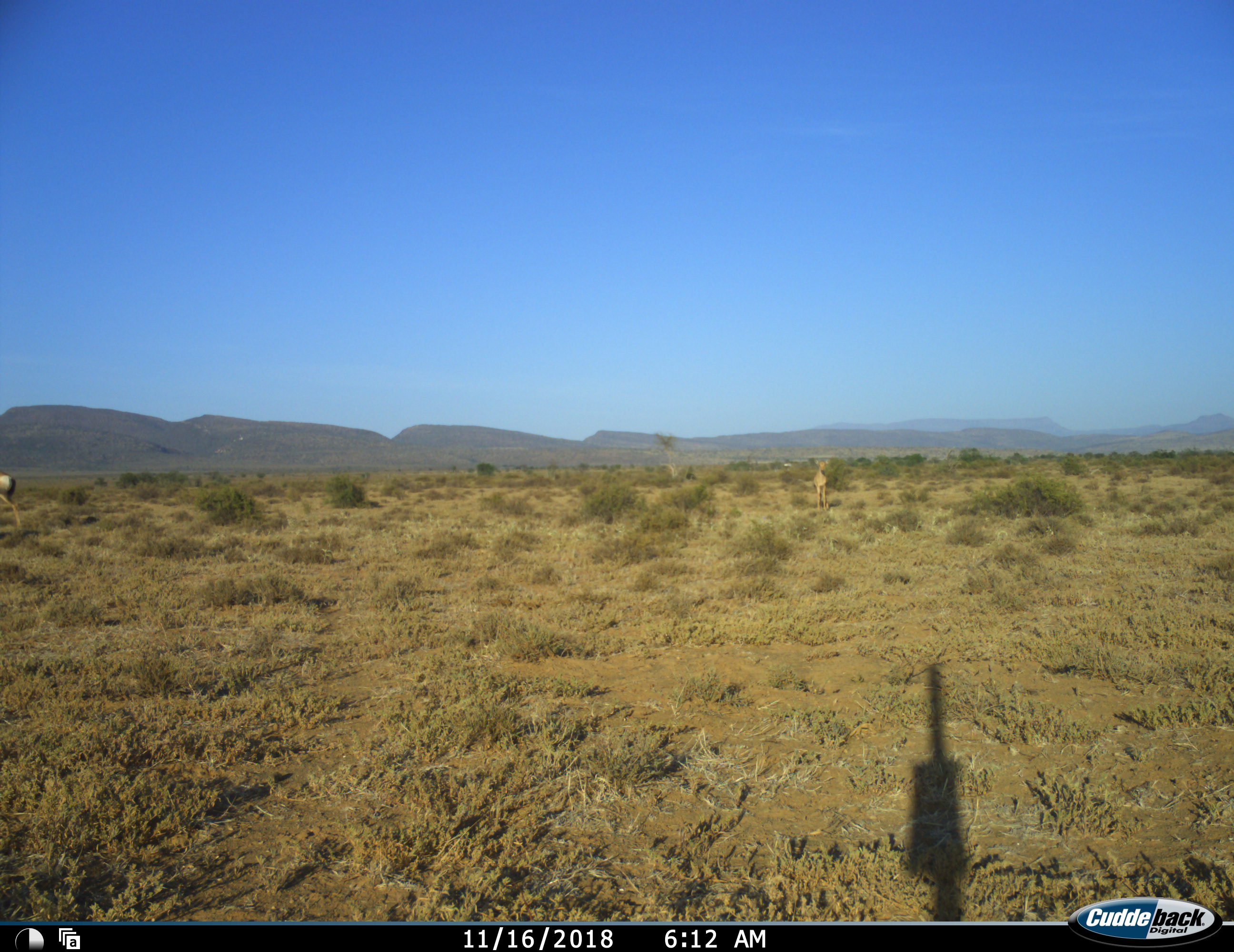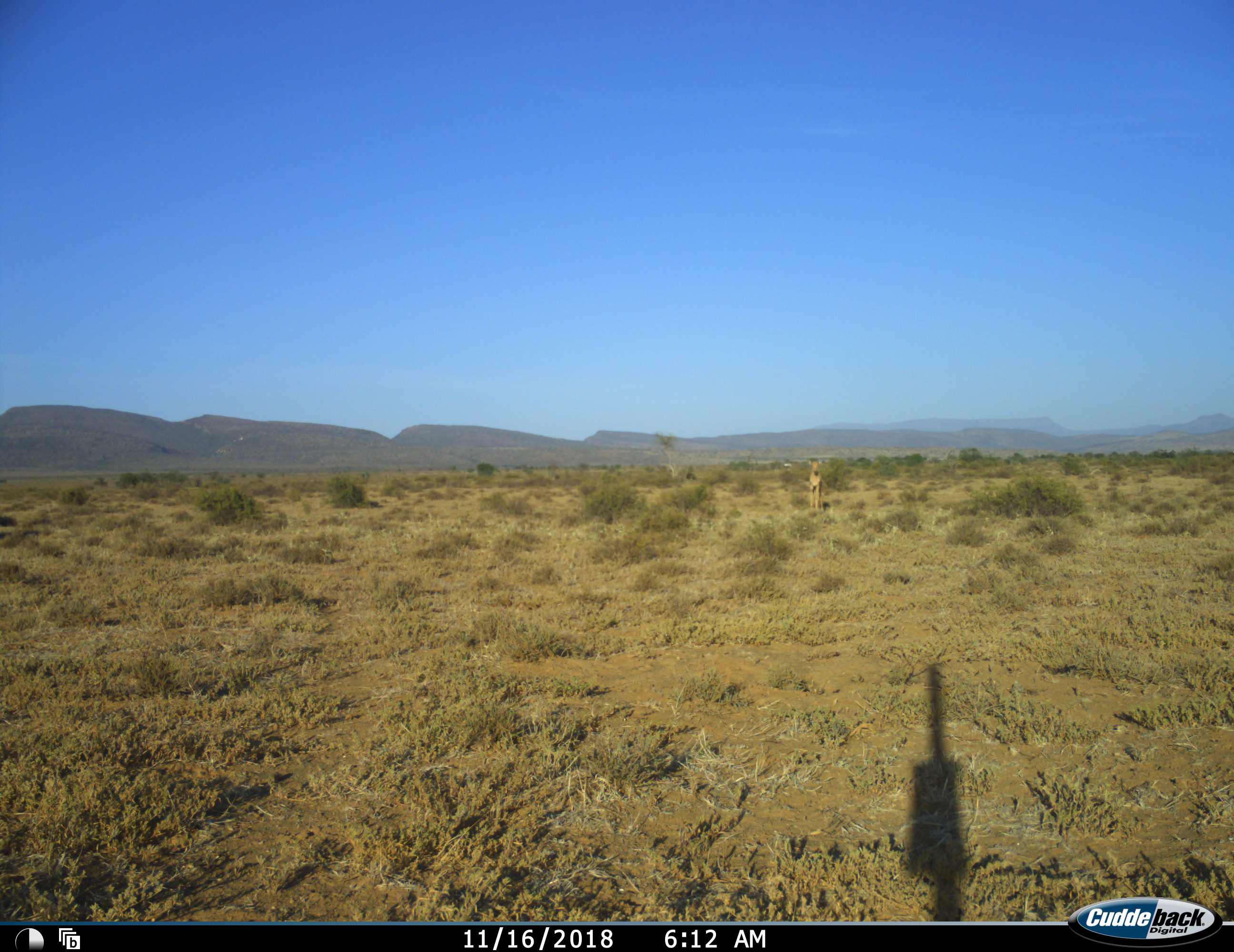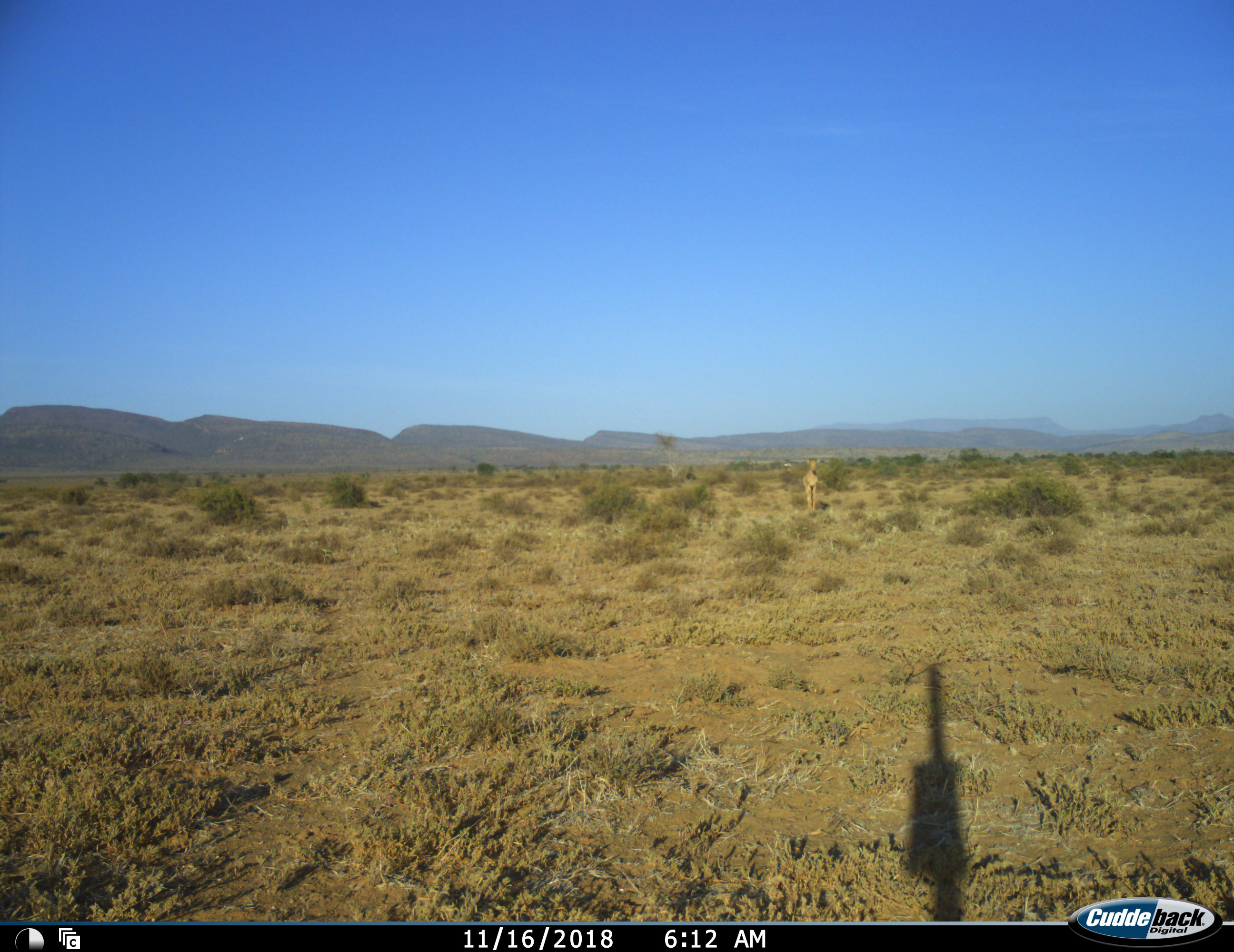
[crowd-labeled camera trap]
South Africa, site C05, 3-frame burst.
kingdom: Animalia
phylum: Chordata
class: Mammalia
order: Artiodactyla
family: Bovidae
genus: Alcelaphus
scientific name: Alcelaphus buselaphus caama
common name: red hartebeest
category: hartebeestred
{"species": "hartebeestred (red hartebeest) (Alcelaphus buselaphus caama)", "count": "2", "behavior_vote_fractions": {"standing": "100%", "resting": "0%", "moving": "75%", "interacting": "0%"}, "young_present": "100%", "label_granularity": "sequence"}